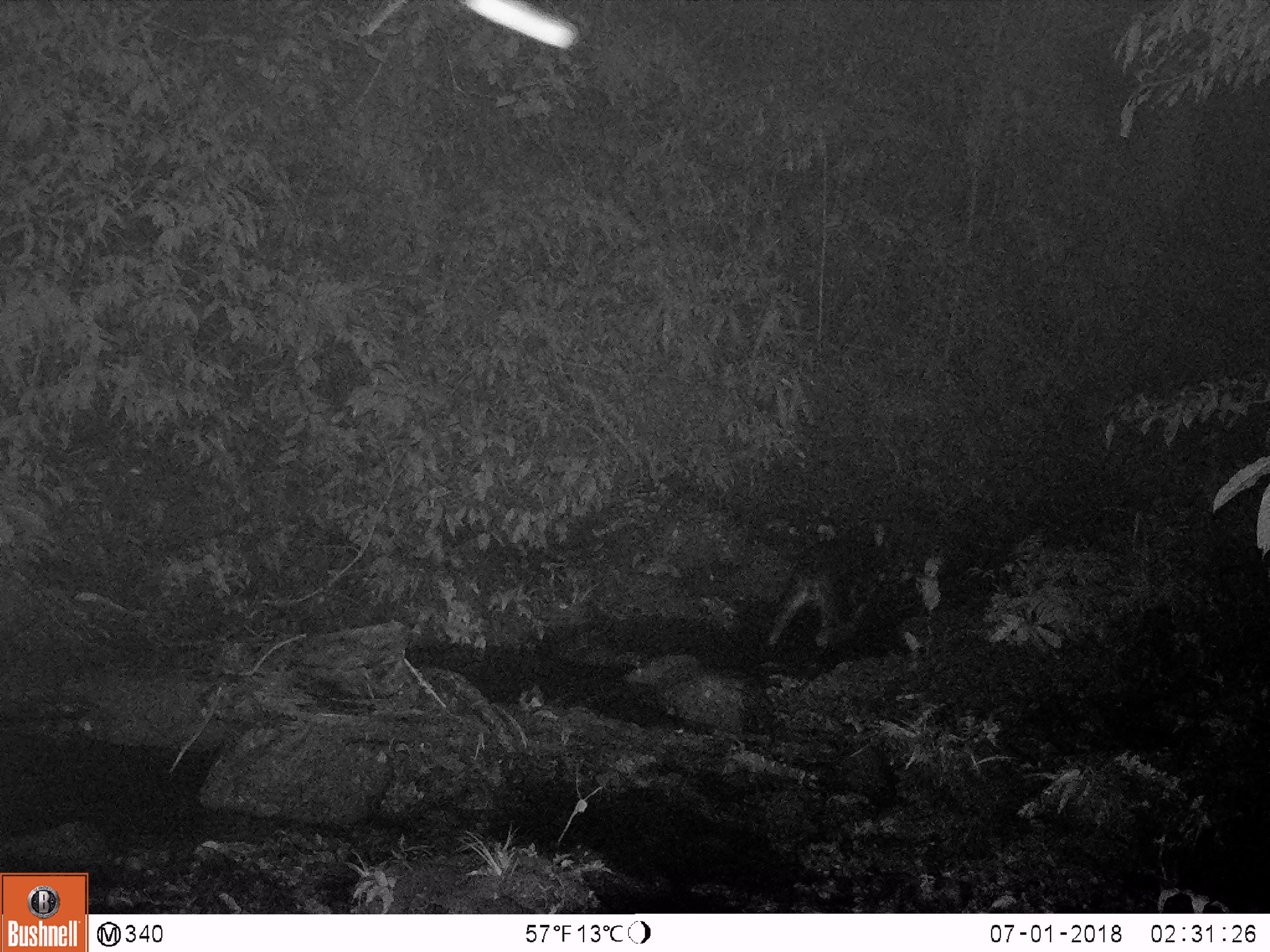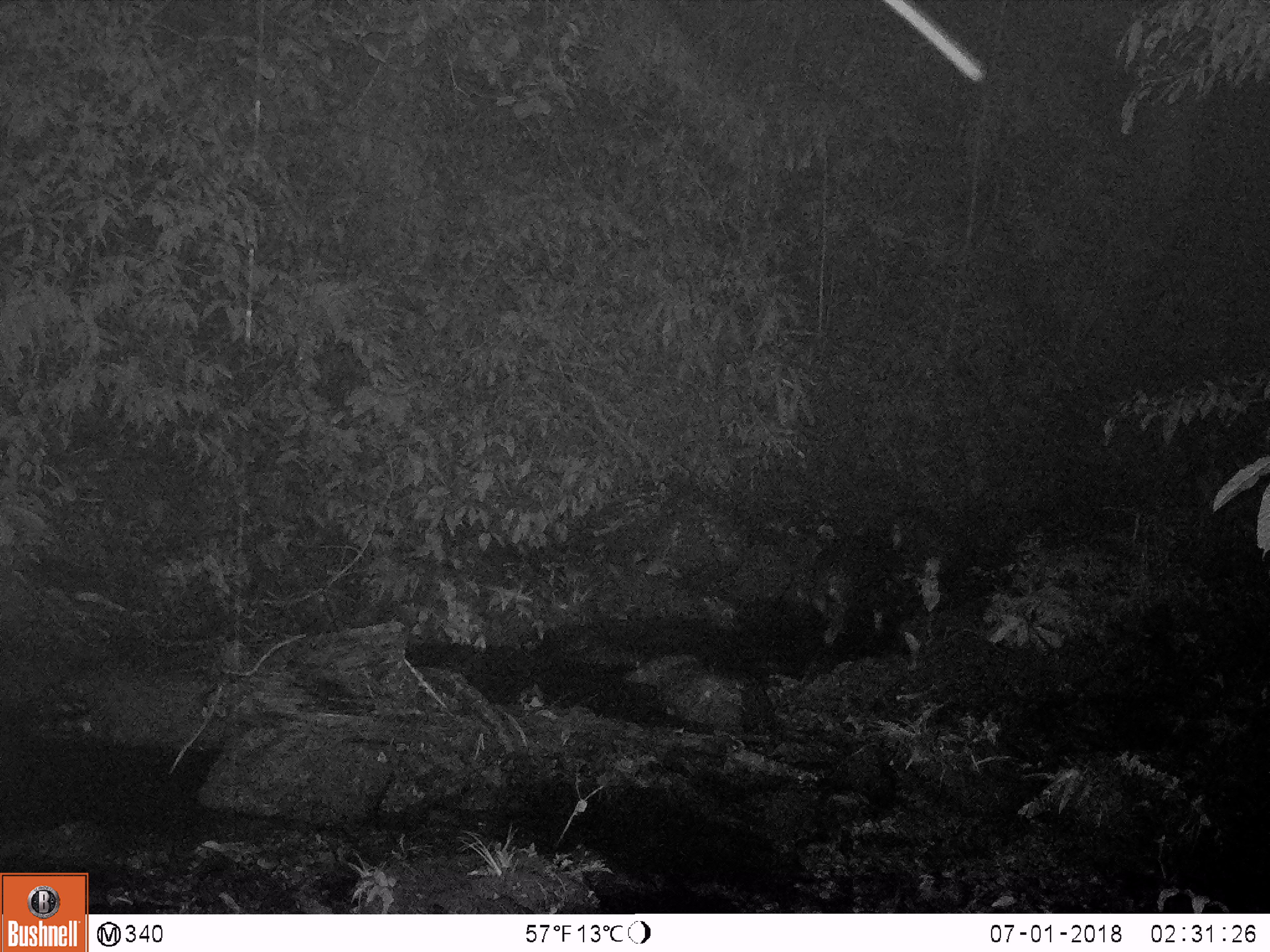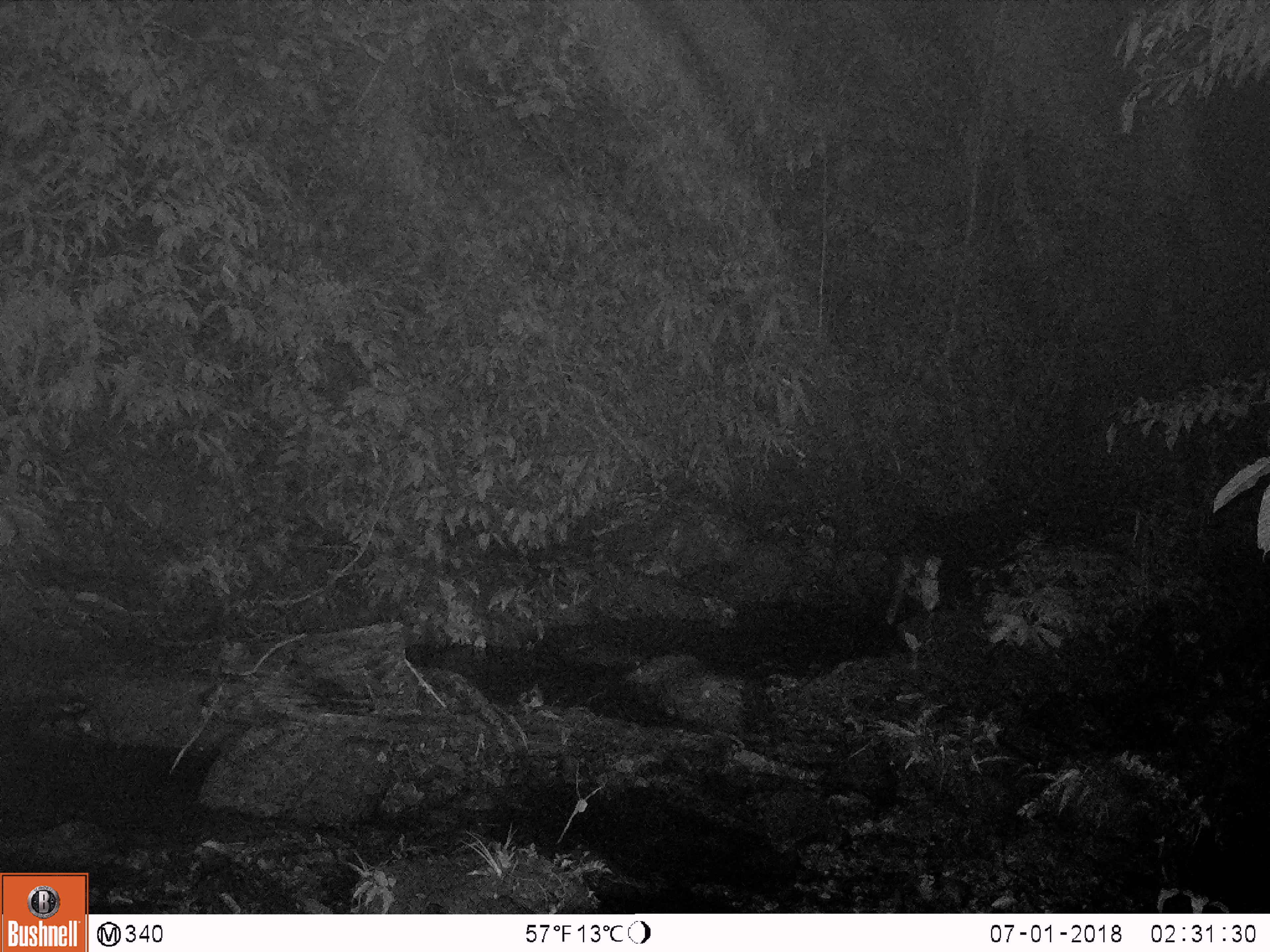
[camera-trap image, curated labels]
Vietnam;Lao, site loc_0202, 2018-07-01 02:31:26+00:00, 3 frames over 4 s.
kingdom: Animalia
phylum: Chordata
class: Mammalia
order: Artiodactyla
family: Bovidae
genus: Capricornis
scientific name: Capricornis sumatraensis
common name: chinese serow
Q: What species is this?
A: Chinese serow (Capricornis sumatraensis).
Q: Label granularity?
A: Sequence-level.